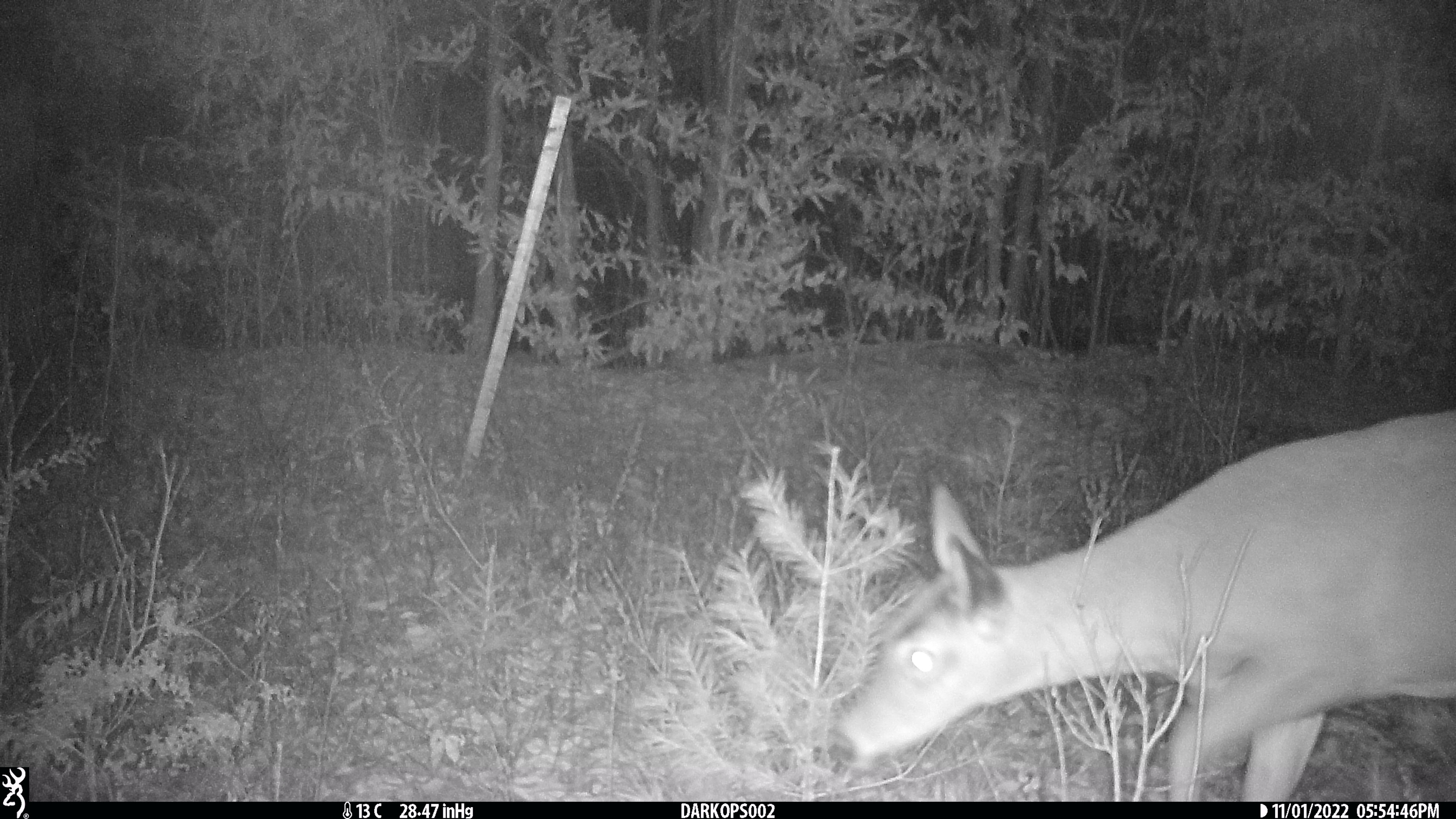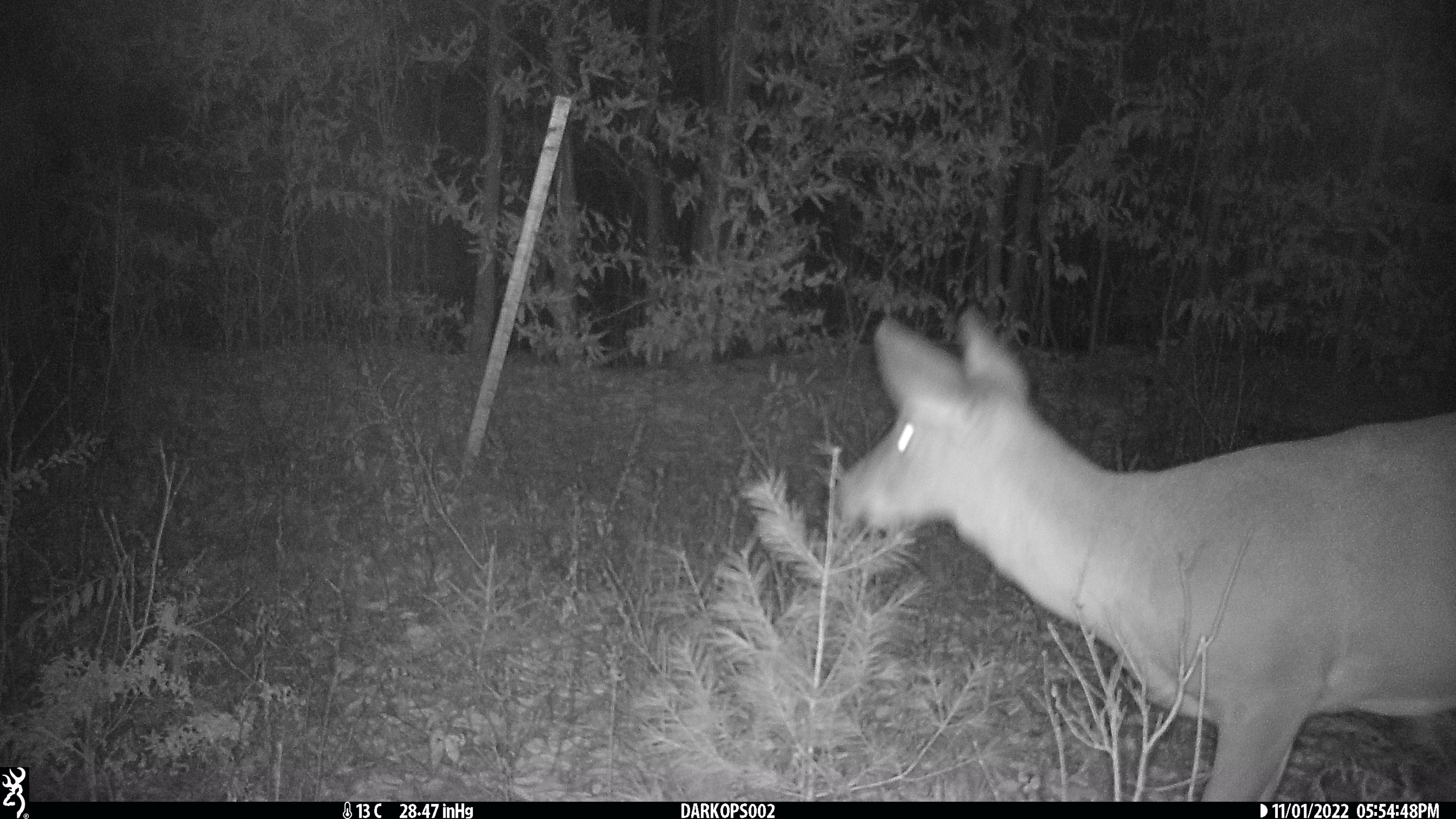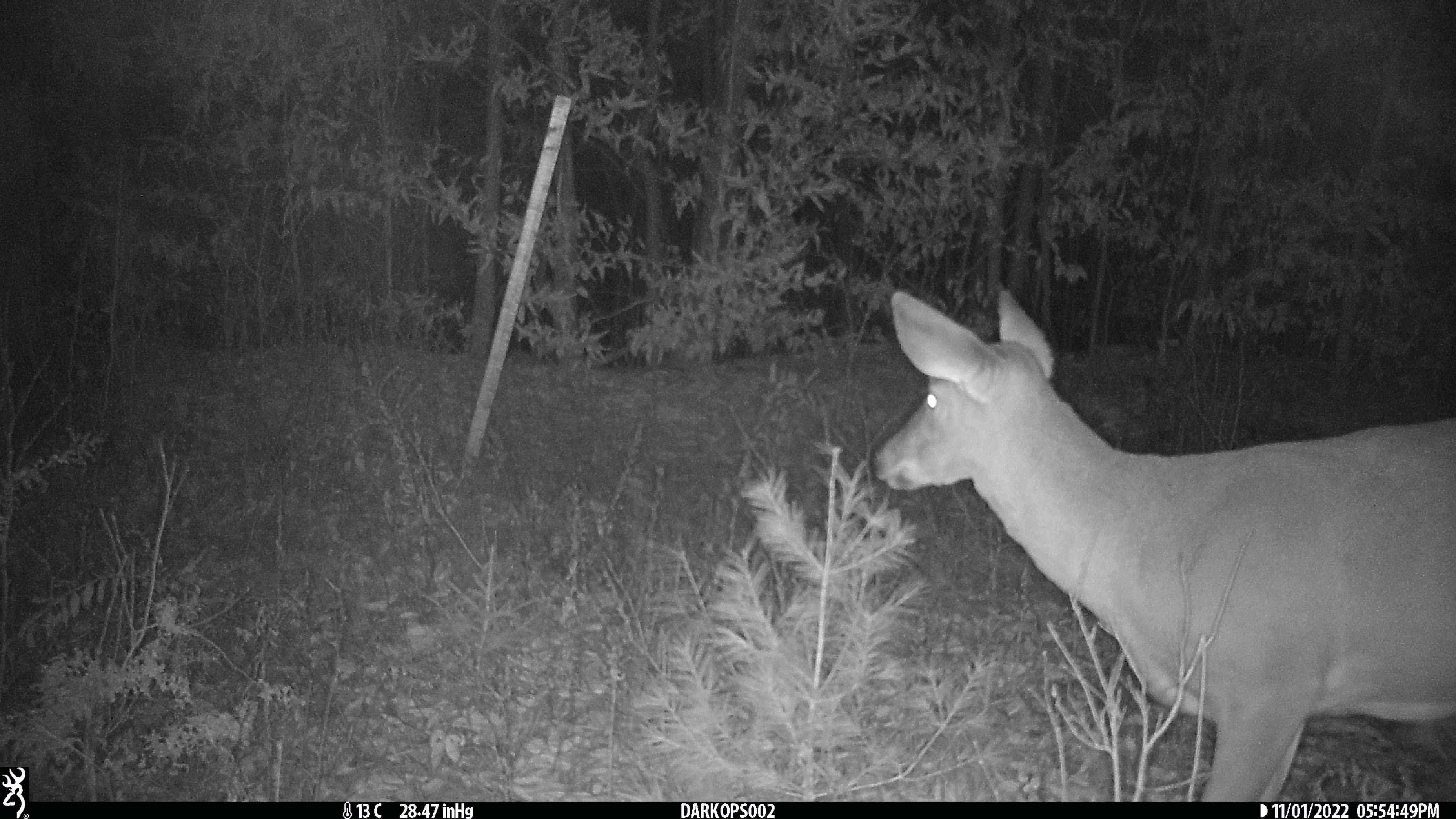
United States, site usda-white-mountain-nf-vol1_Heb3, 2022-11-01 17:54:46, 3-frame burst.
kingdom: Animalia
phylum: Chordata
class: Mammalia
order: Artiodactyla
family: Cervidae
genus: Odocoileus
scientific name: Odocoileus virginianus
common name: white-tailed deer